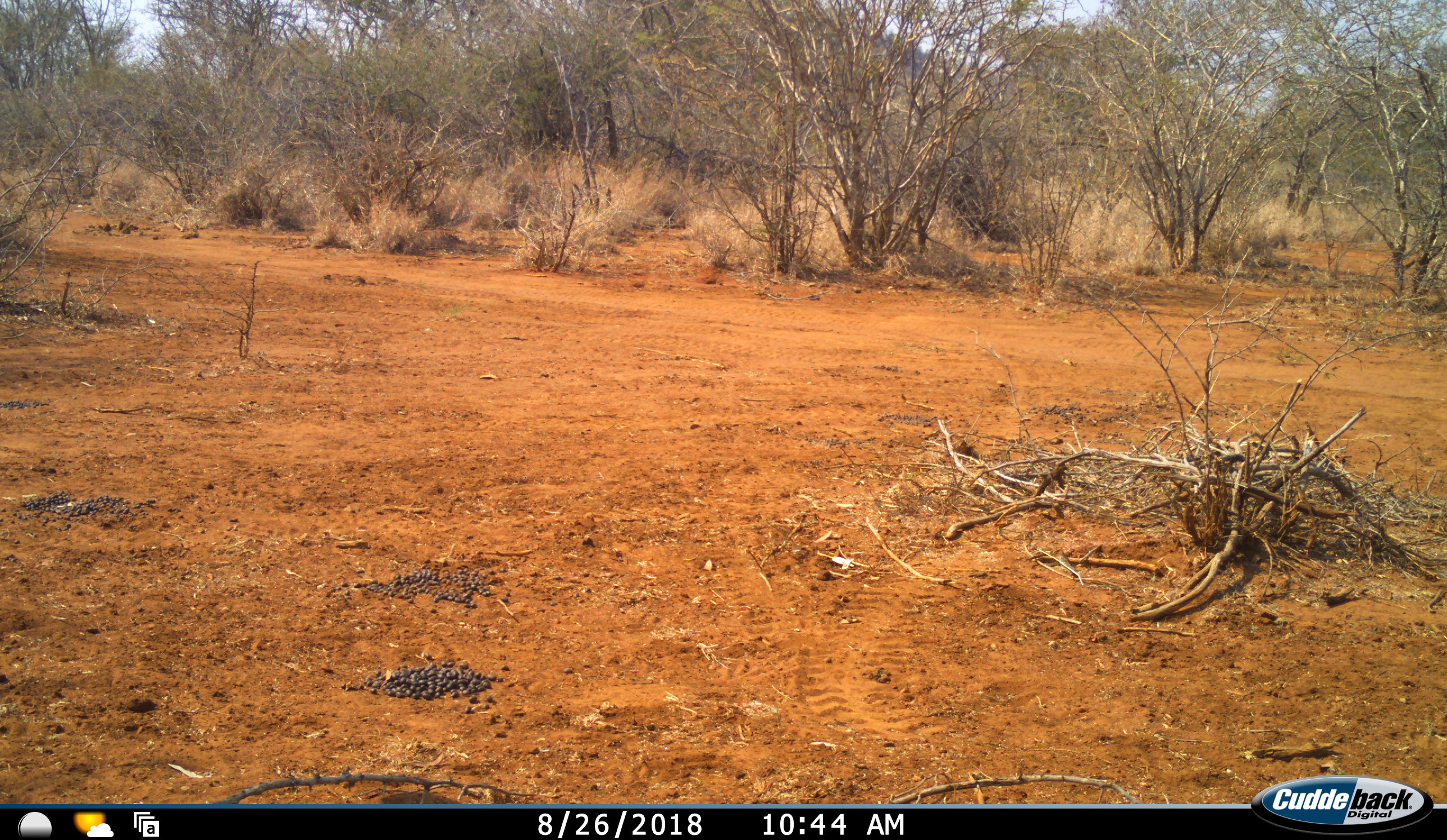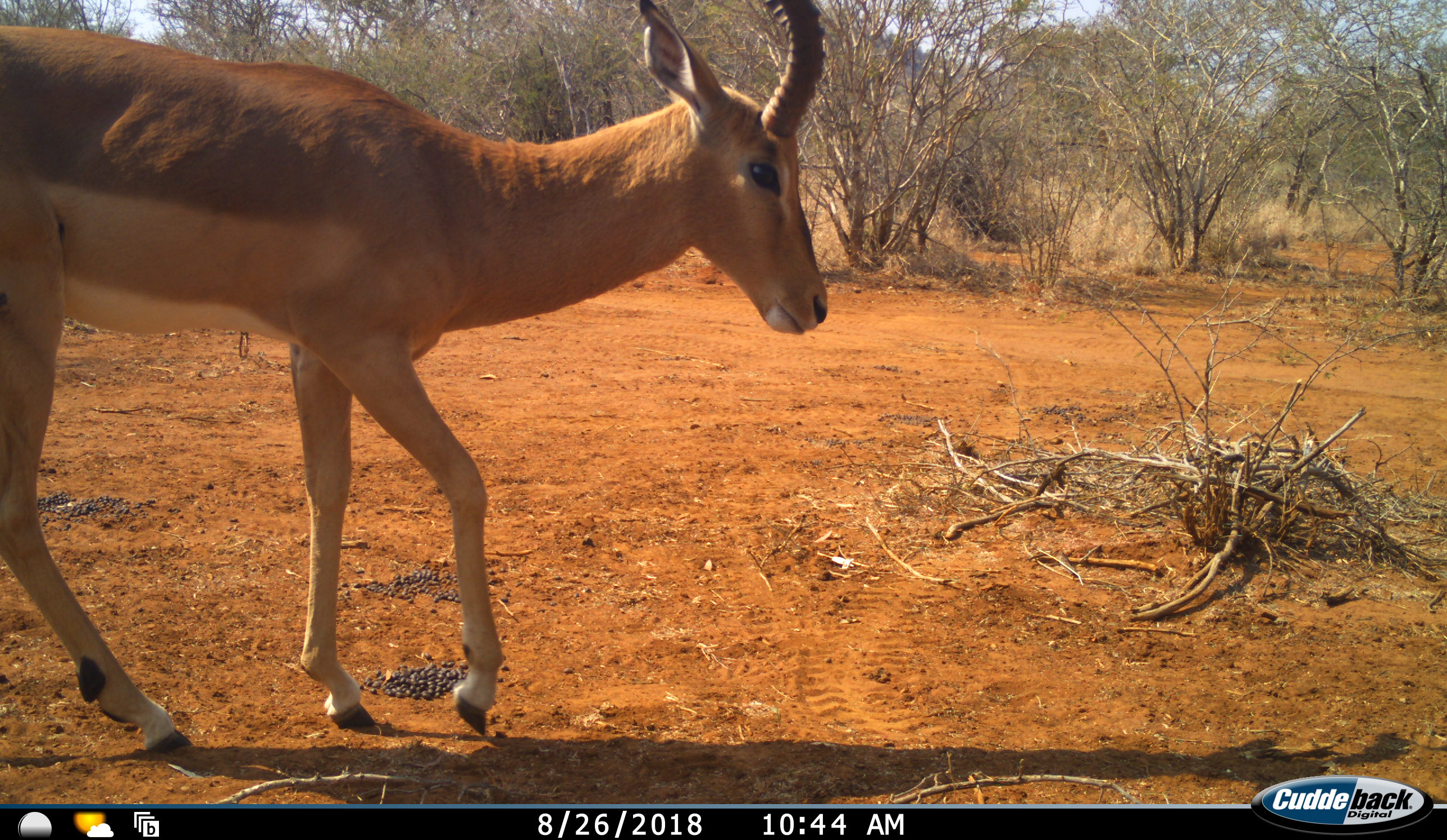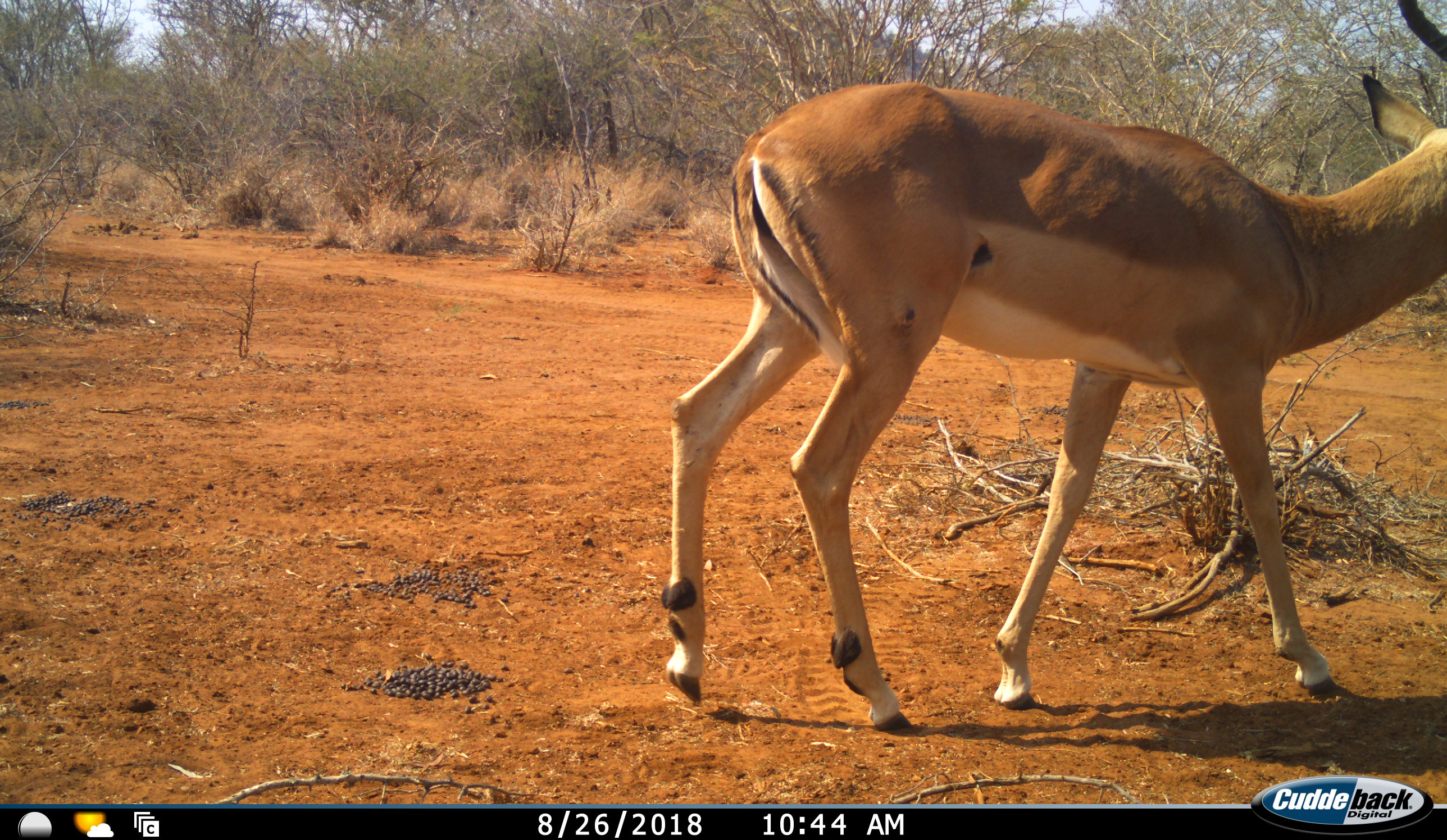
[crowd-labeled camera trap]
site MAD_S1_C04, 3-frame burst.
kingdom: Animalia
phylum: Chordata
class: Mammalia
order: Artiodactyla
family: Bovidae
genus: Aepyceros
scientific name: Aepyceros melampus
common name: impala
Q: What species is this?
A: Impala (Aepyceros melampus).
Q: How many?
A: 1.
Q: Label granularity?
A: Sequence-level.